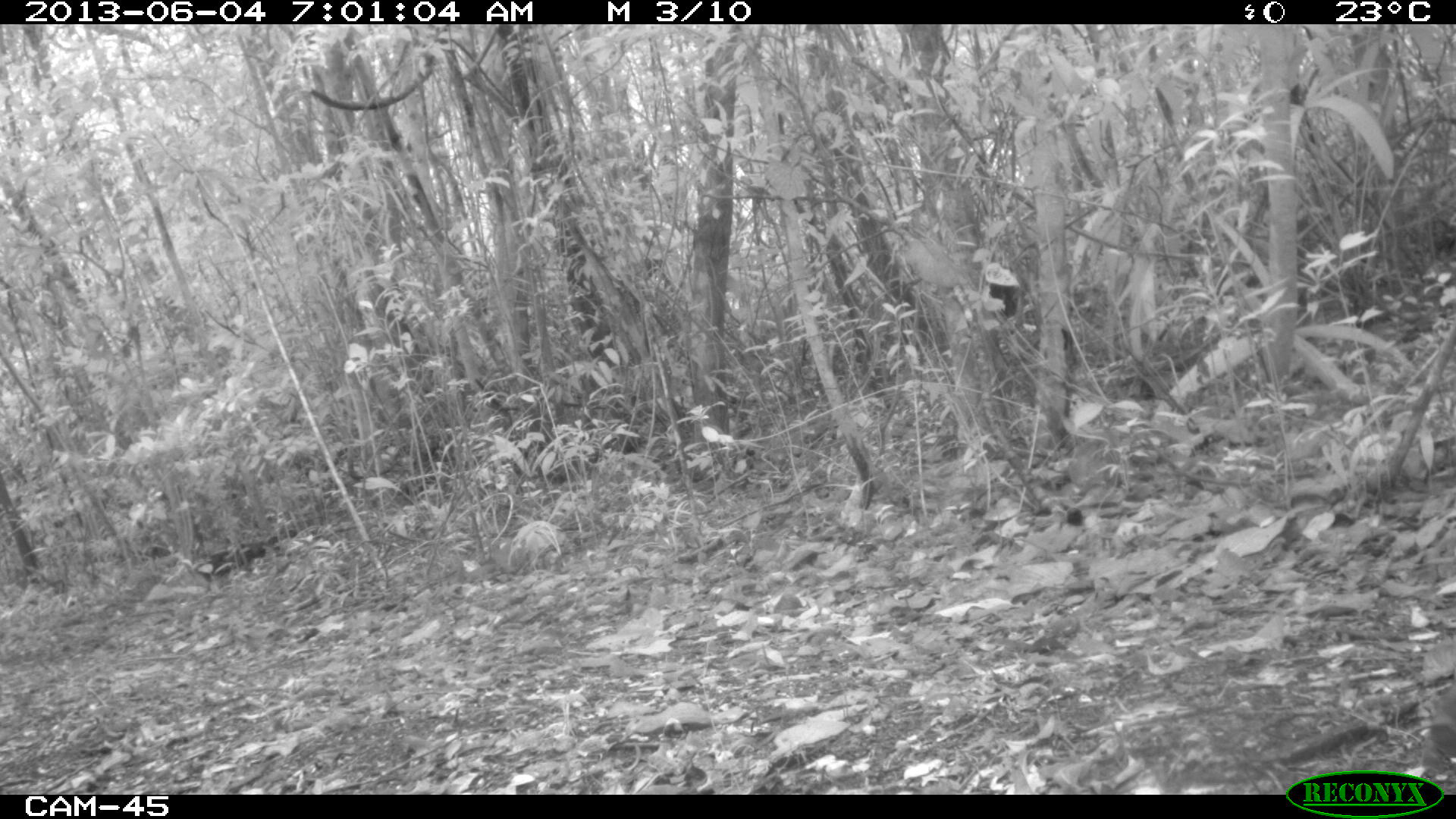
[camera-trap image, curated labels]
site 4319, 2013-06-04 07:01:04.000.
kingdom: Animalia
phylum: Chordata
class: Aves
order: Tinamiformes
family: Tinamidae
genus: Tinamus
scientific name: Tinamus major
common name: great tinamou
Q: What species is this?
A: Tinamus major (great tinamou).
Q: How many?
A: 1.